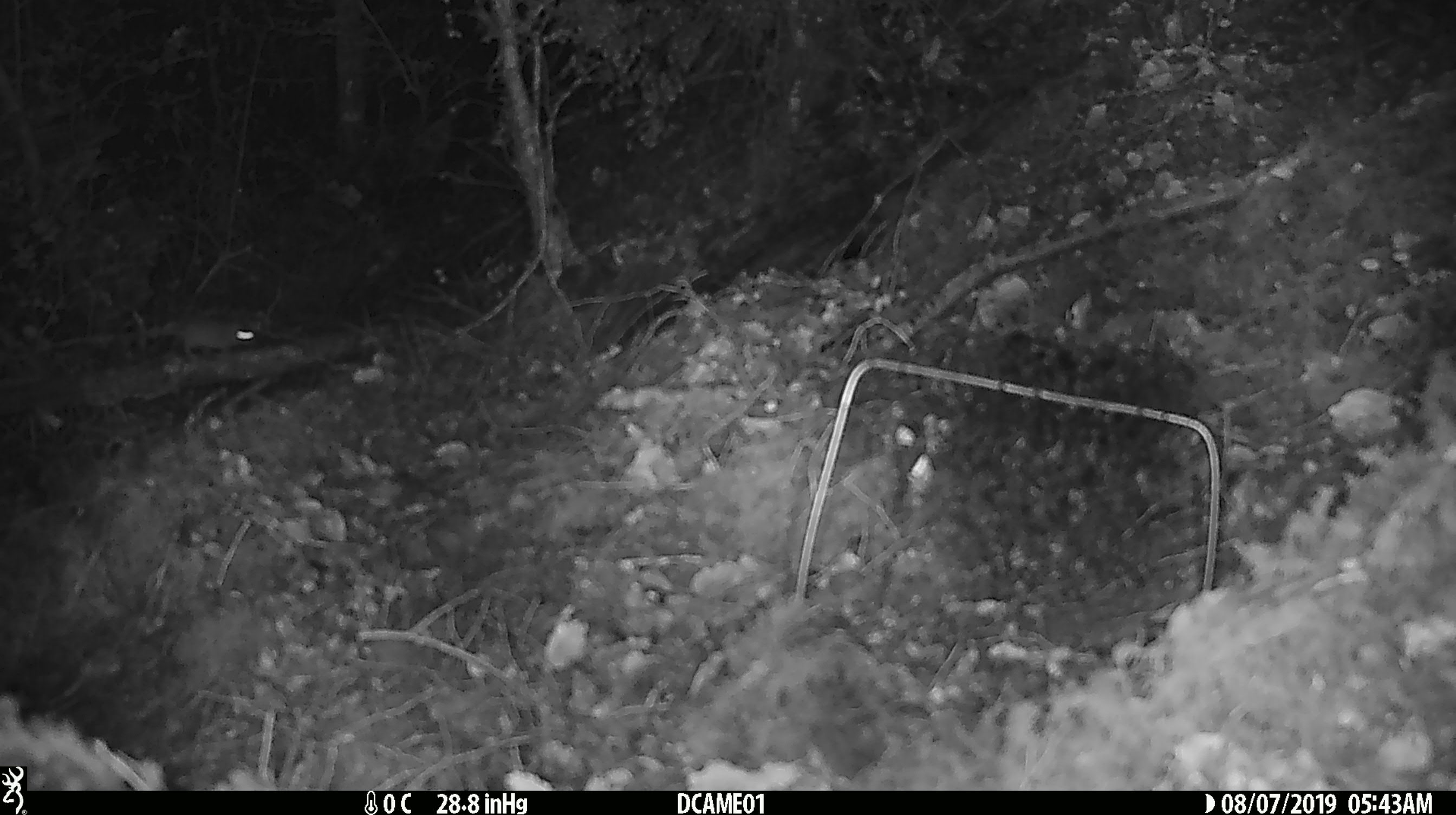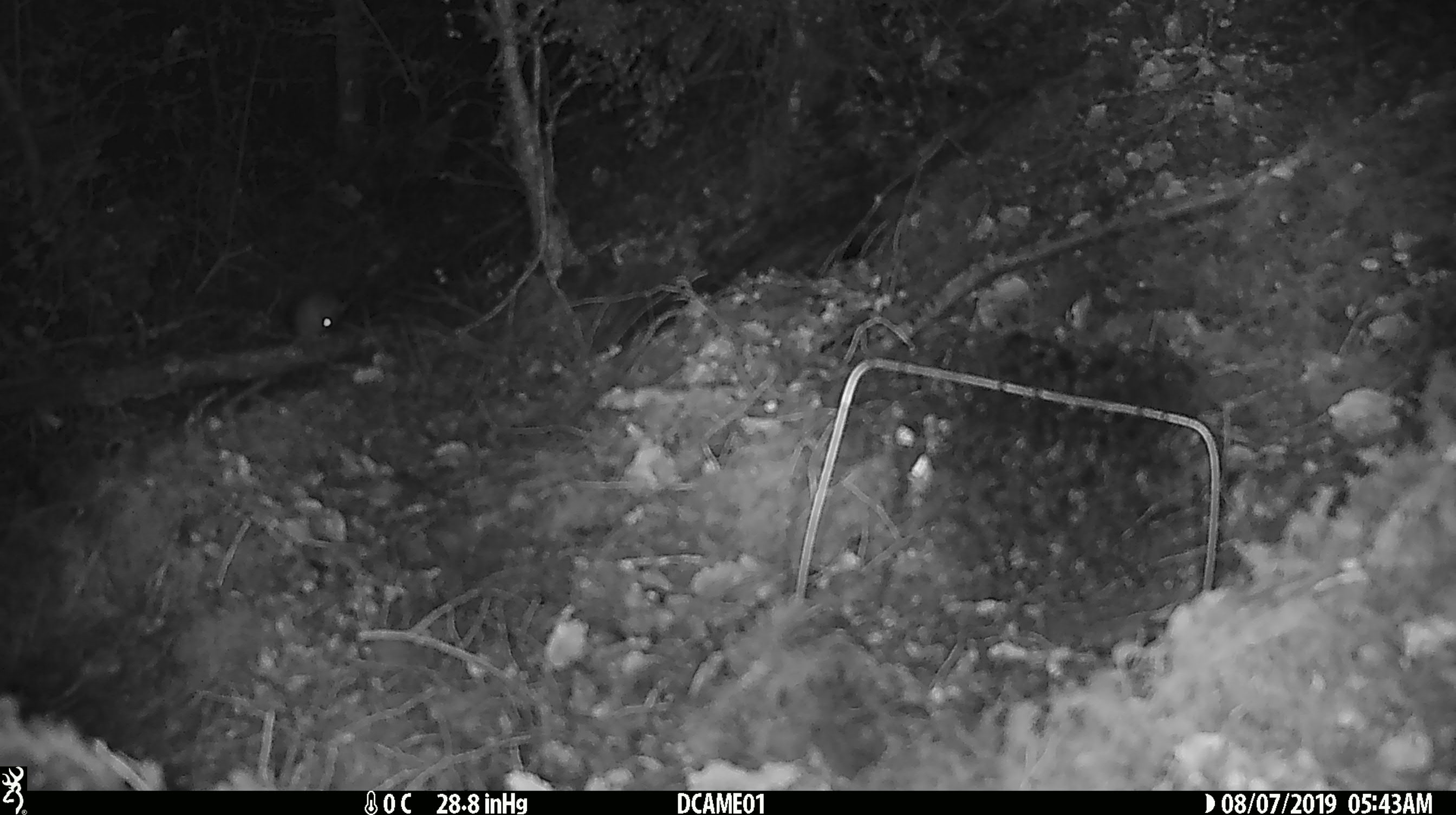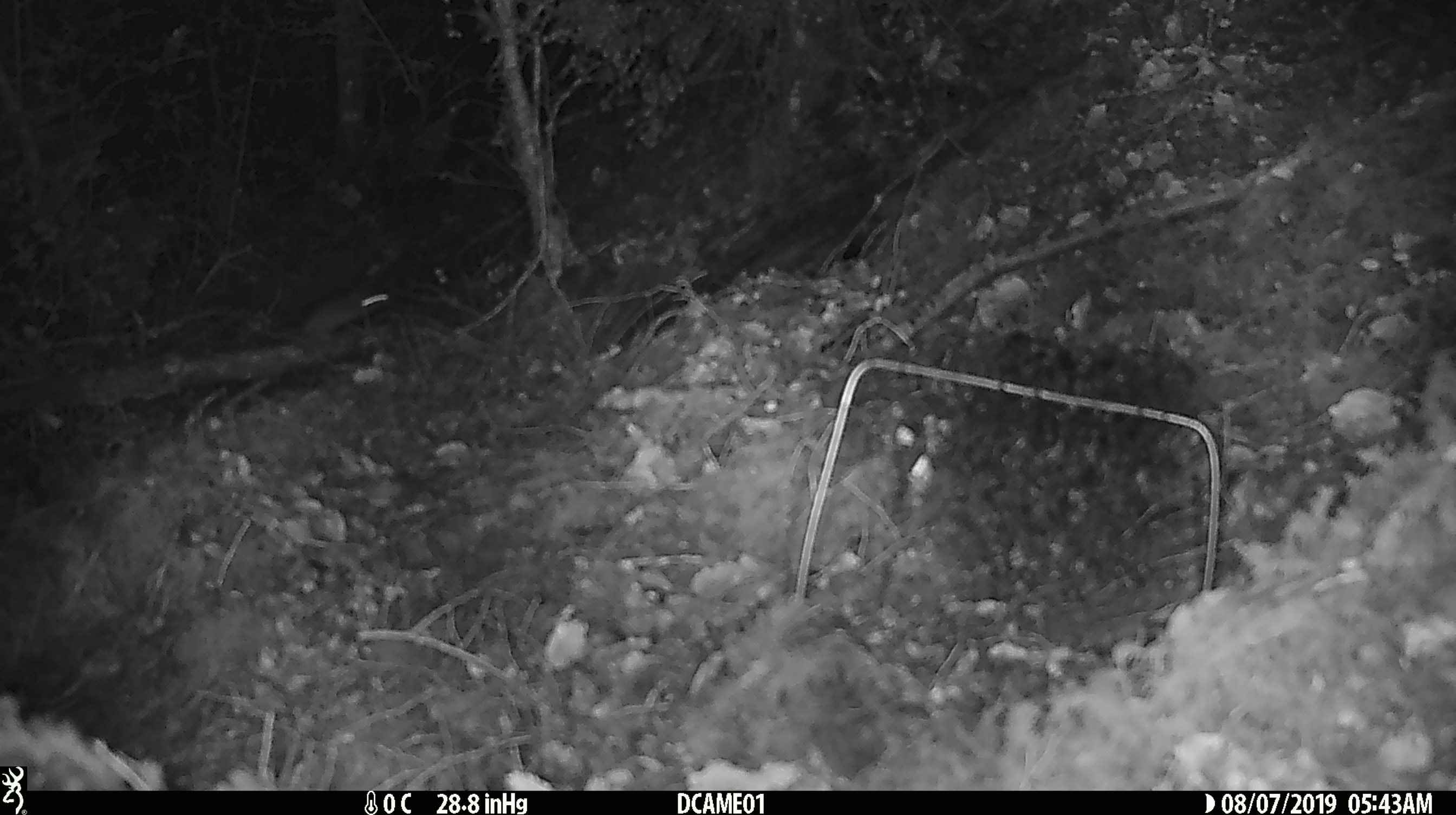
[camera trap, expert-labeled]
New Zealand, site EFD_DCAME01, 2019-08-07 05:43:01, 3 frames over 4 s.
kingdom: Animalia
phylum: Chordata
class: Mammalia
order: Rodentia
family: Muridae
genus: Mus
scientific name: Mus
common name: mouse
Mouse (Mus).